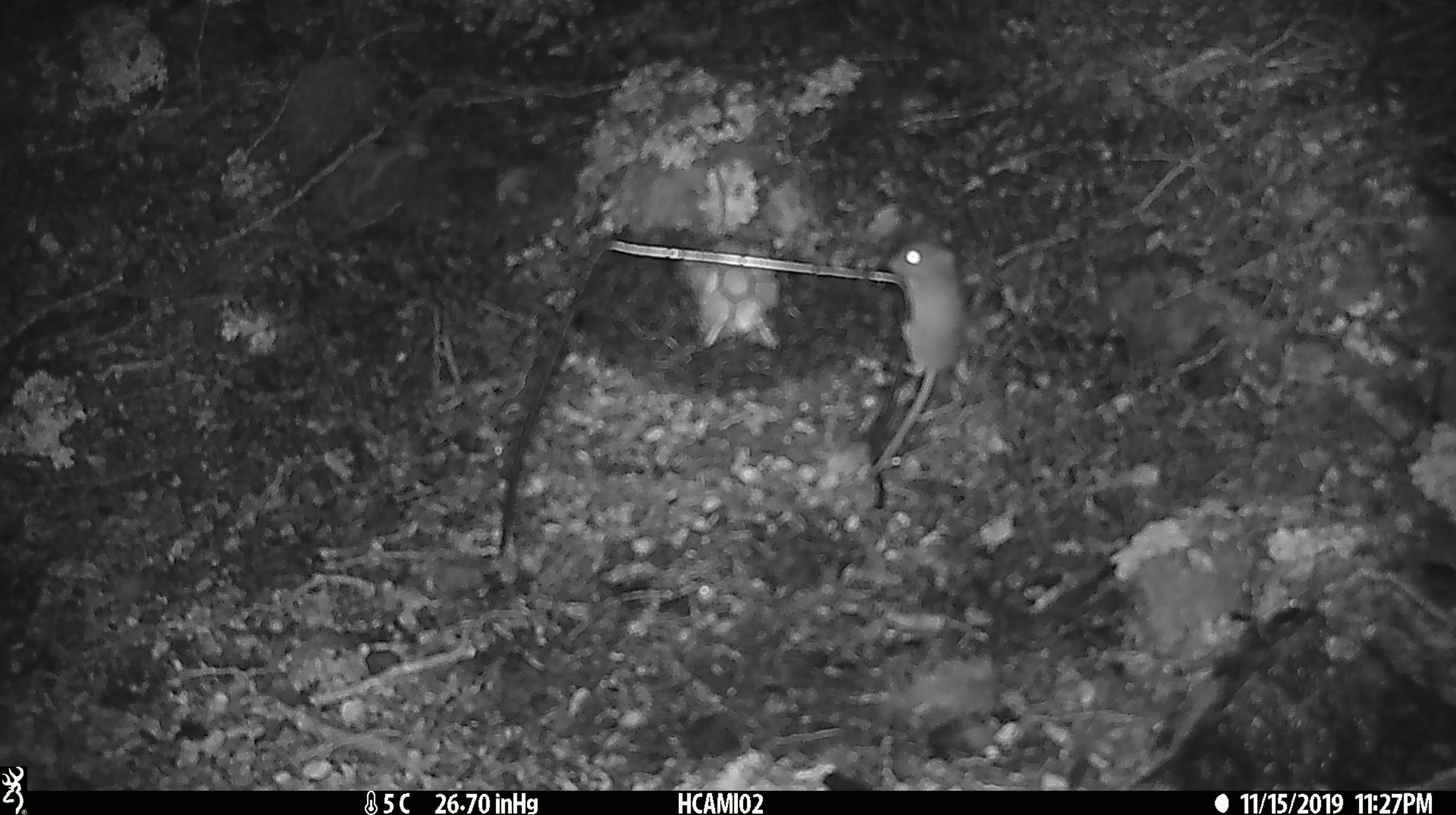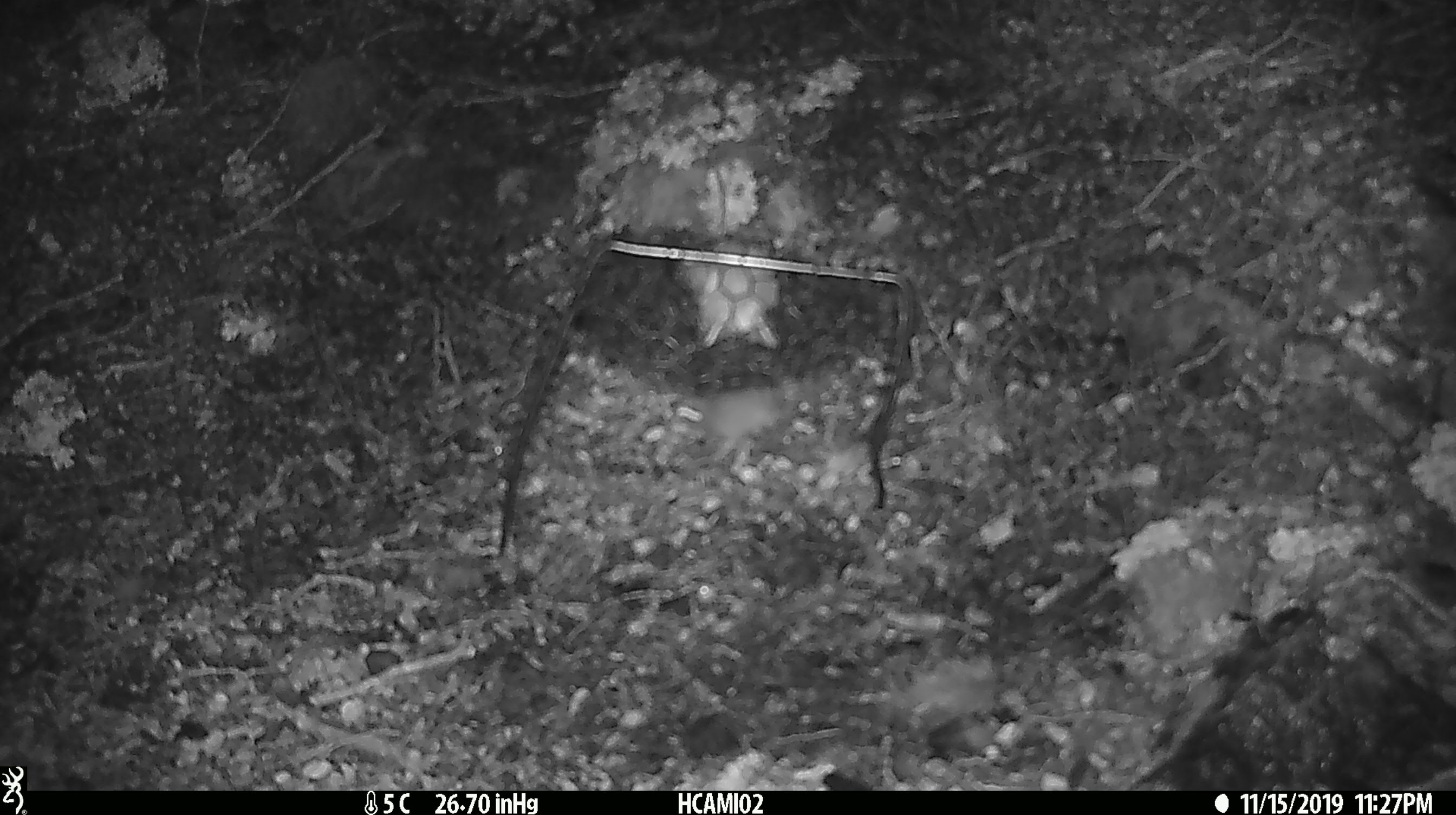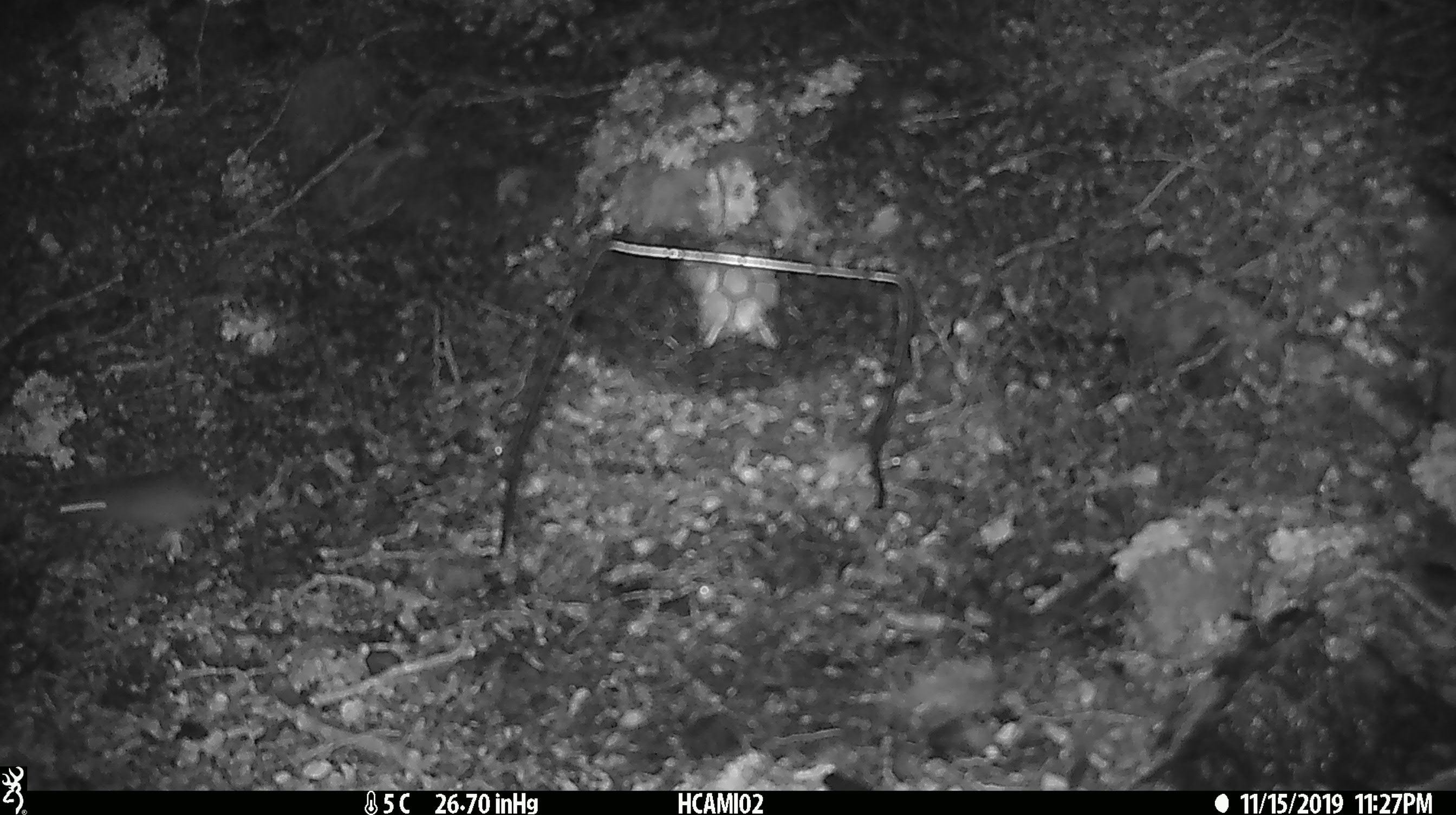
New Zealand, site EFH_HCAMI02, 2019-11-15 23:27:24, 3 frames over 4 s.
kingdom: Animalia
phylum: Chordata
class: Mammalia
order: Rodentia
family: Muridae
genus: Mus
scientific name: Mus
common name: mouse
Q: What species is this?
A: Mouse (Mus).